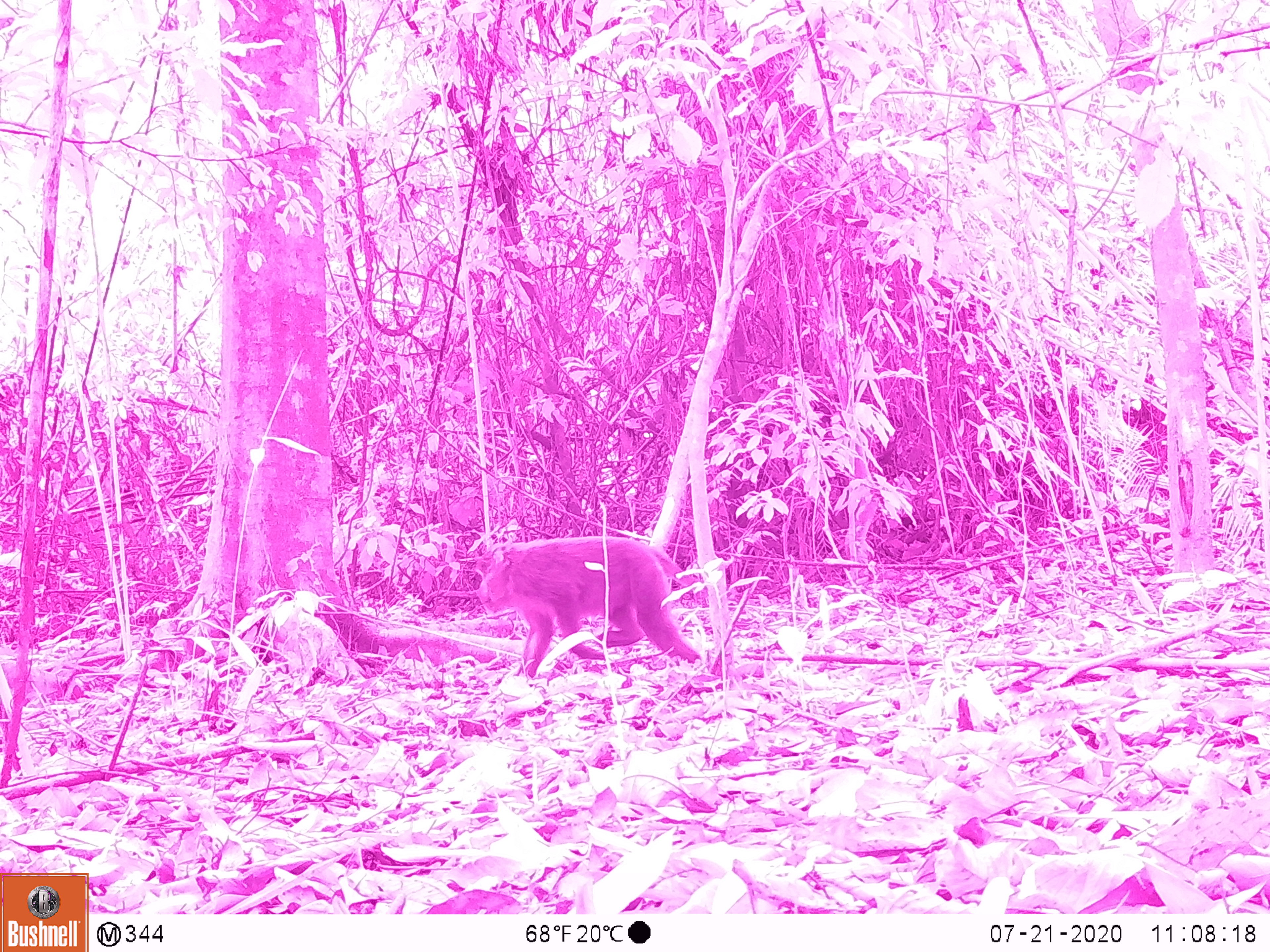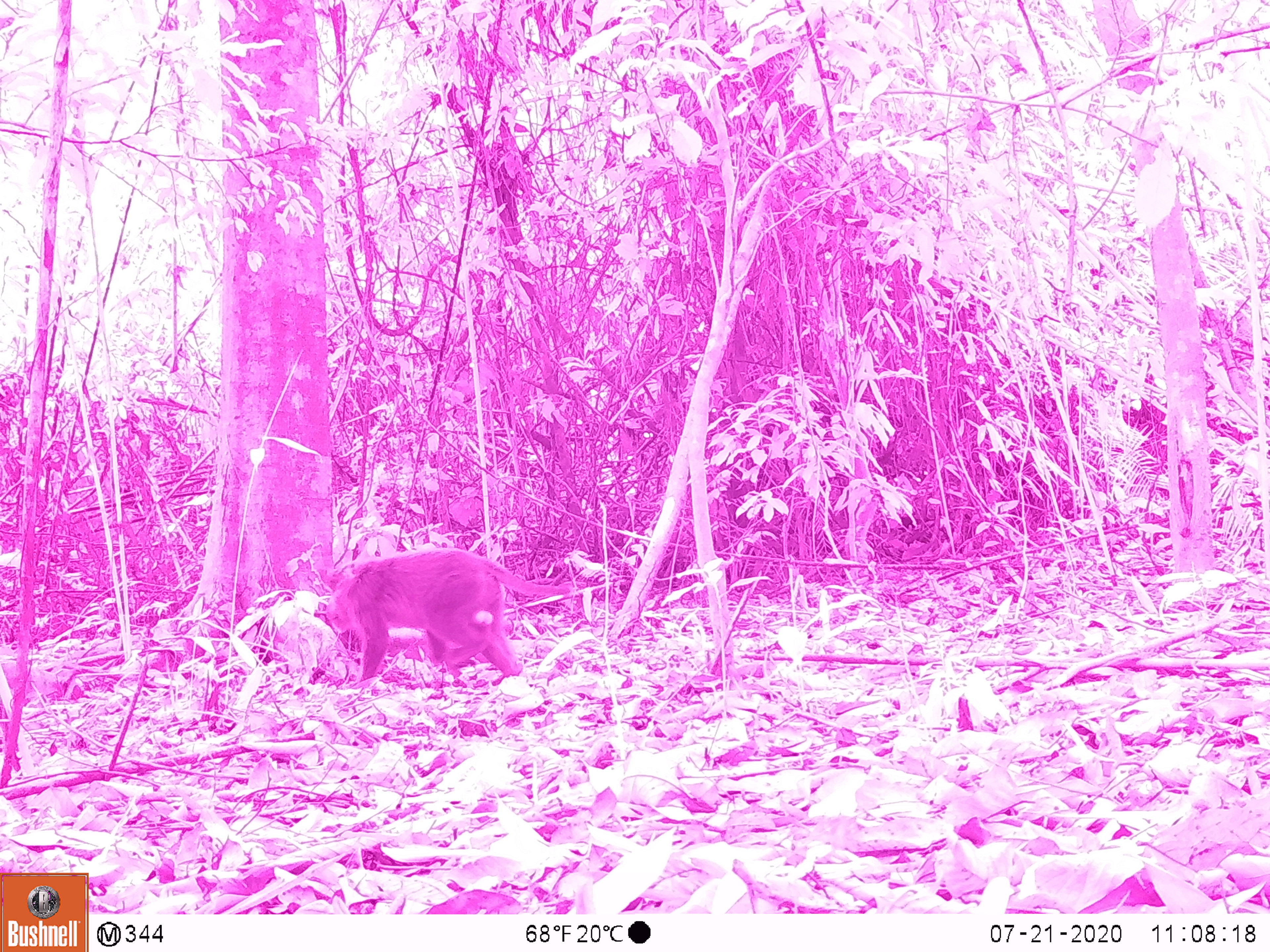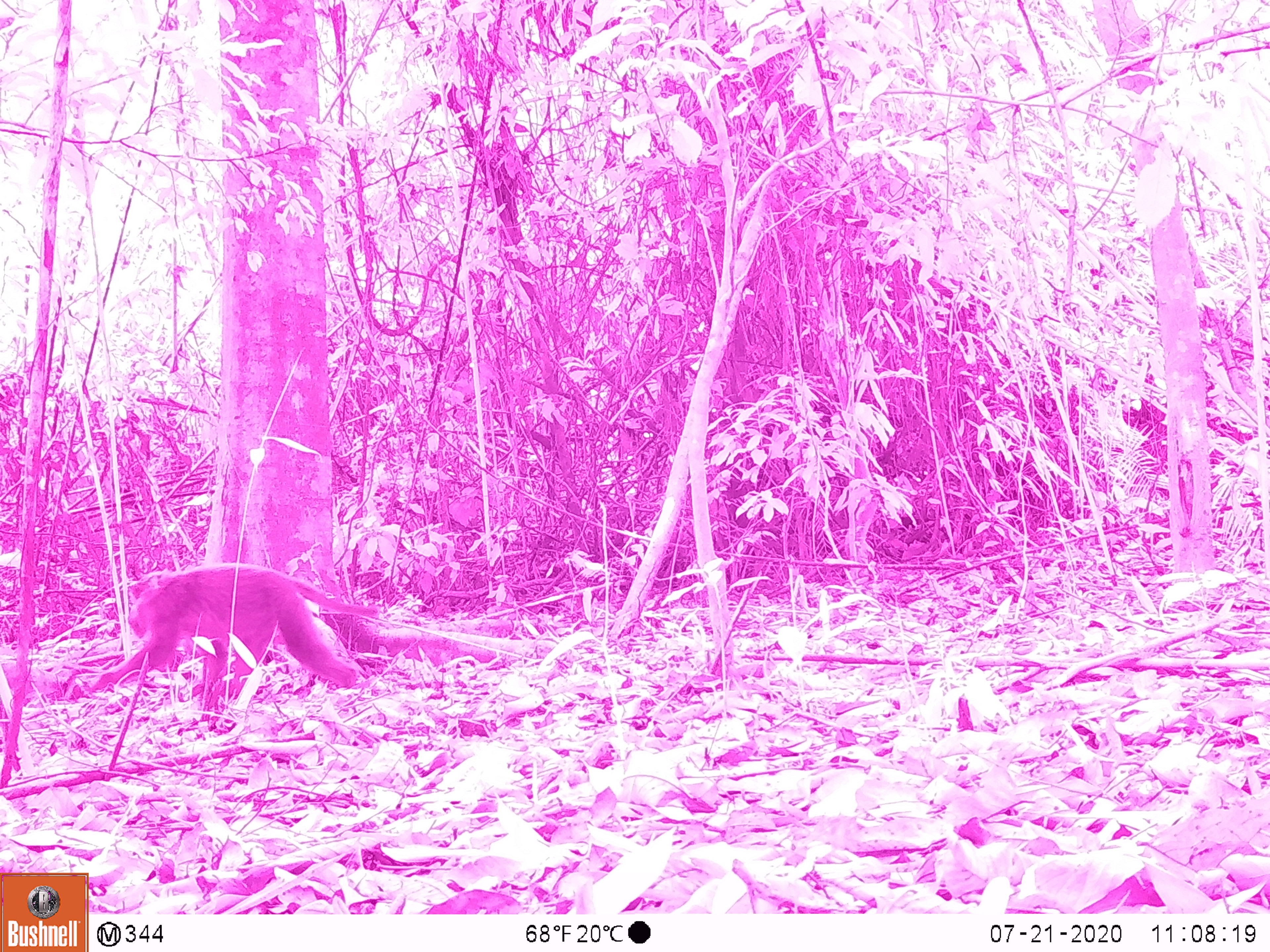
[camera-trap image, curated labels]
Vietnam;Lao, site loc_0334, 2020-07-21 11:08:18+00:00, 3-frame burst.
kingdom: Animalia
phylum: Chordata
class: Mammalia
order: Primates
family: Cercopithecidae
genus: Macaca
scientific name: Macaca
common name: macaques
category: assam or rhesus macaque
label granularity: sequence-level